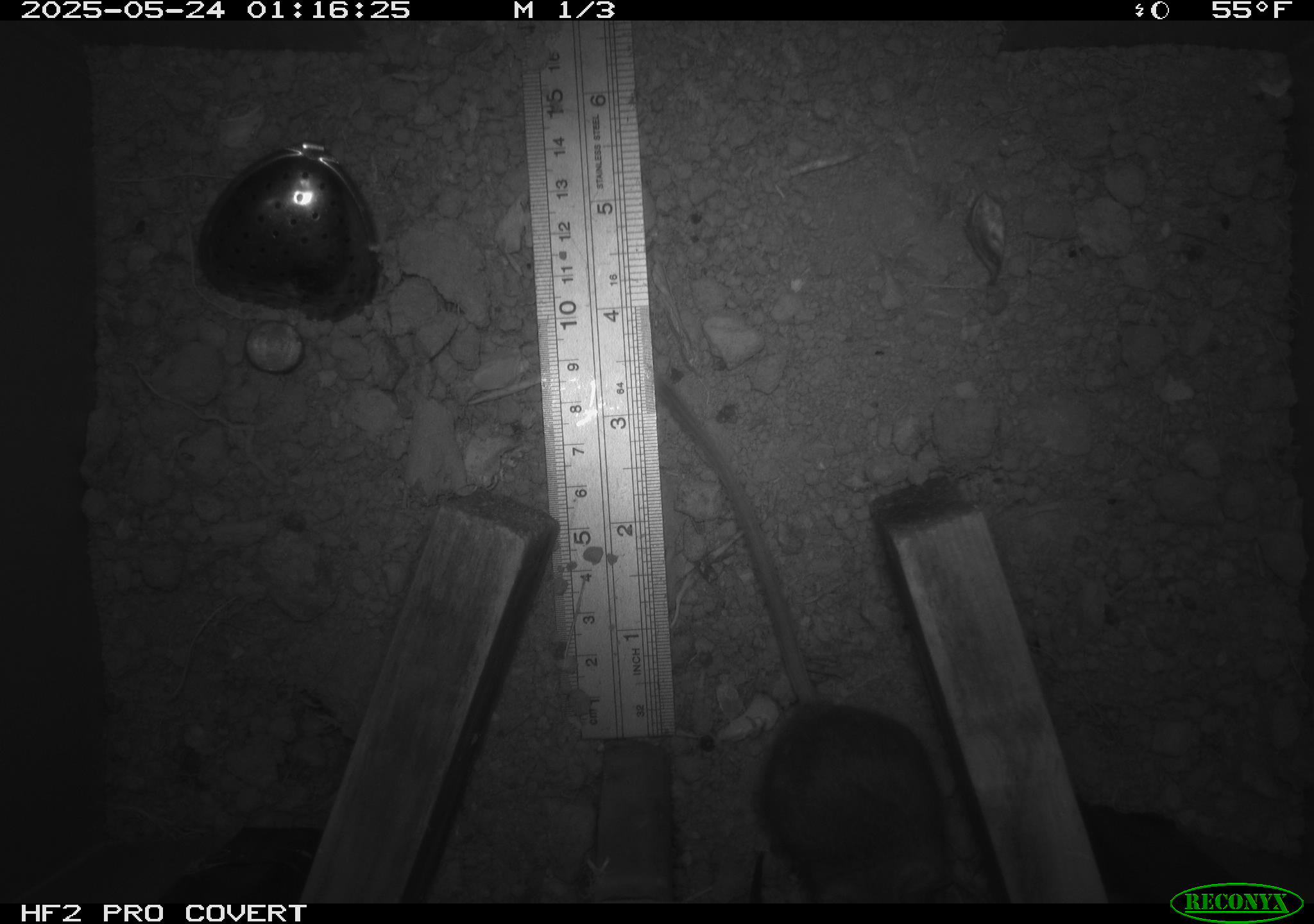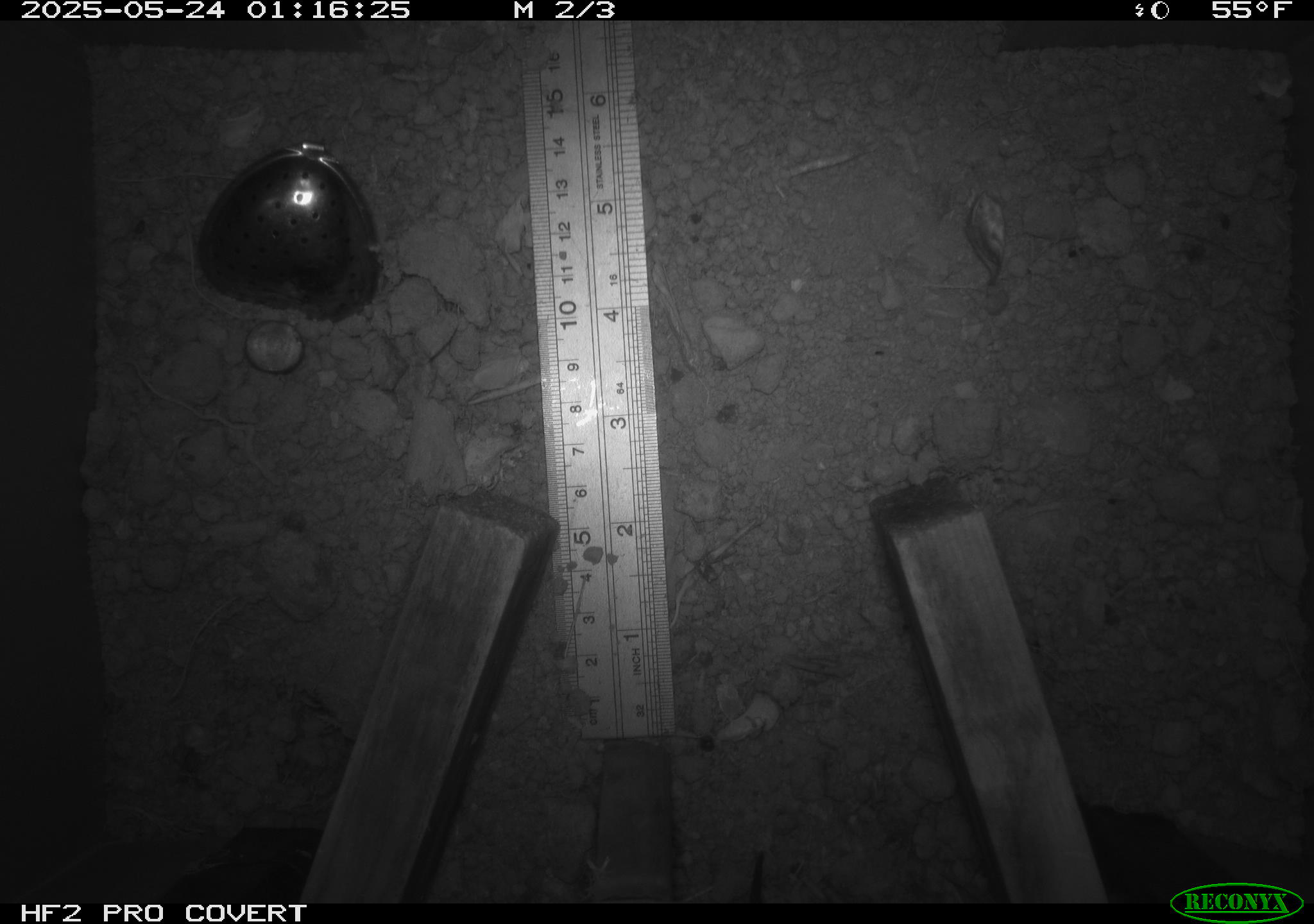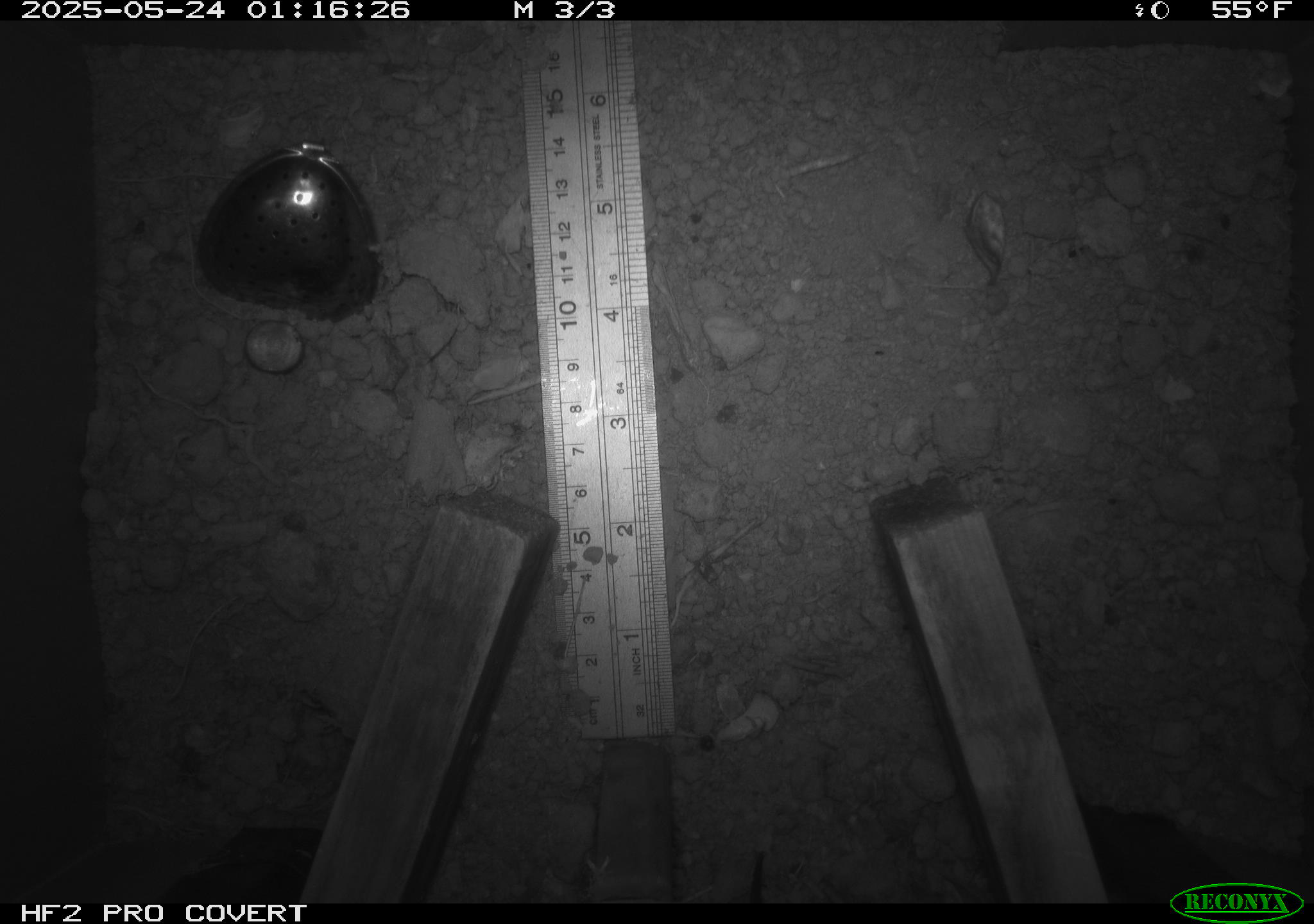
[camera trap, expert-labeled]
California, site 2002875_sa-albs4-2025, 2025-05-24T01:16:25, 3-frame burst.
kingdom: Animalia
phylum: Chordata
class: Mammalia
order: Rodentia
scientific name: Rodentia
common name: mouse species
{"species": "mouse species (Rodentia)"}